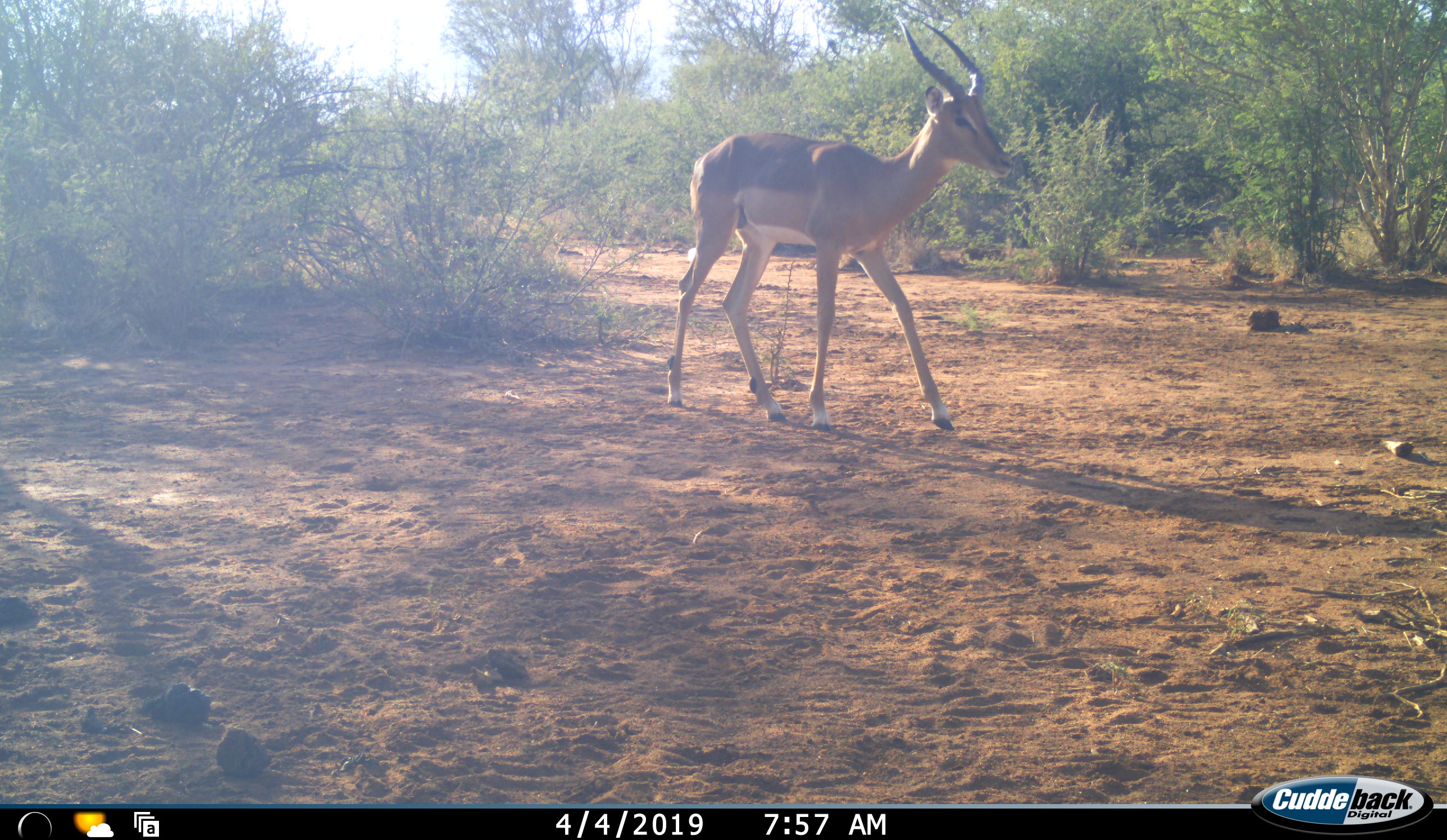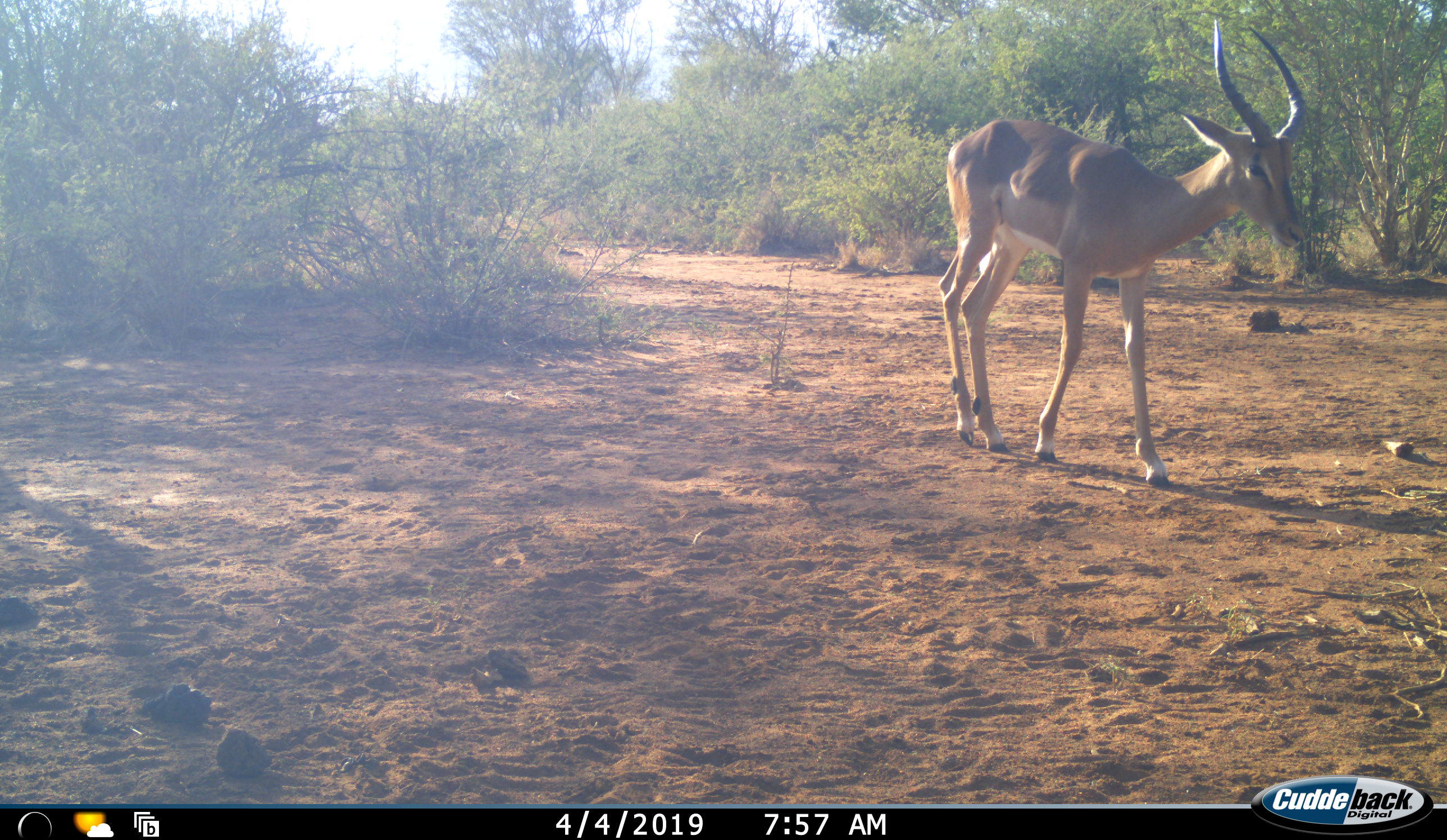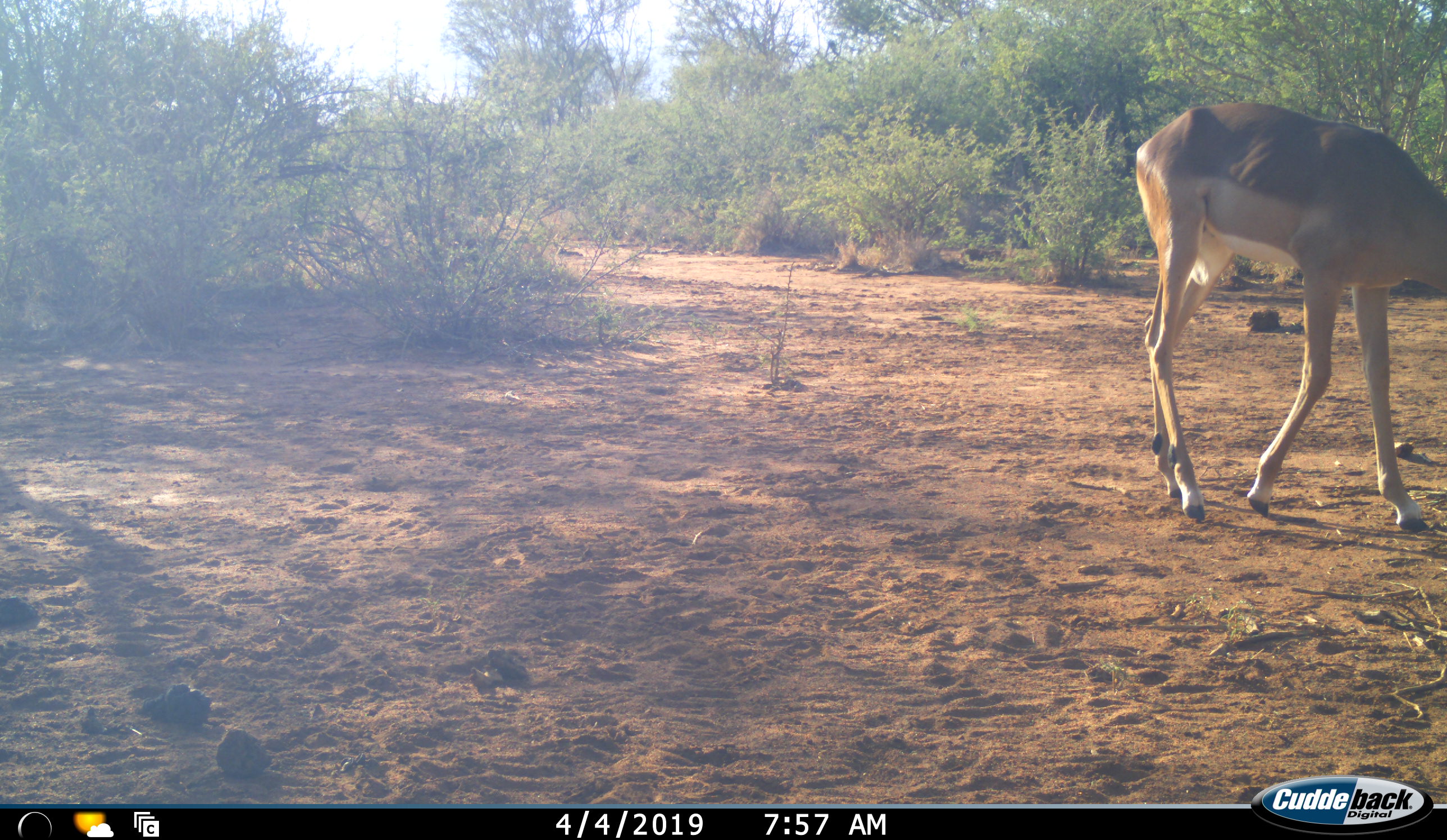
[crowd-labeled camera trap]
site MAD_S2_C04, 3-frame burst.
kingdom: Animalia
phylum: Chordata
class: Mammalia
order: Artiodactyla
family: Bovidae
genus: Aepyceros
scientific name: Aepyceros melampus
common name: impala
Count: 1.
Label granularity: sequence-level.